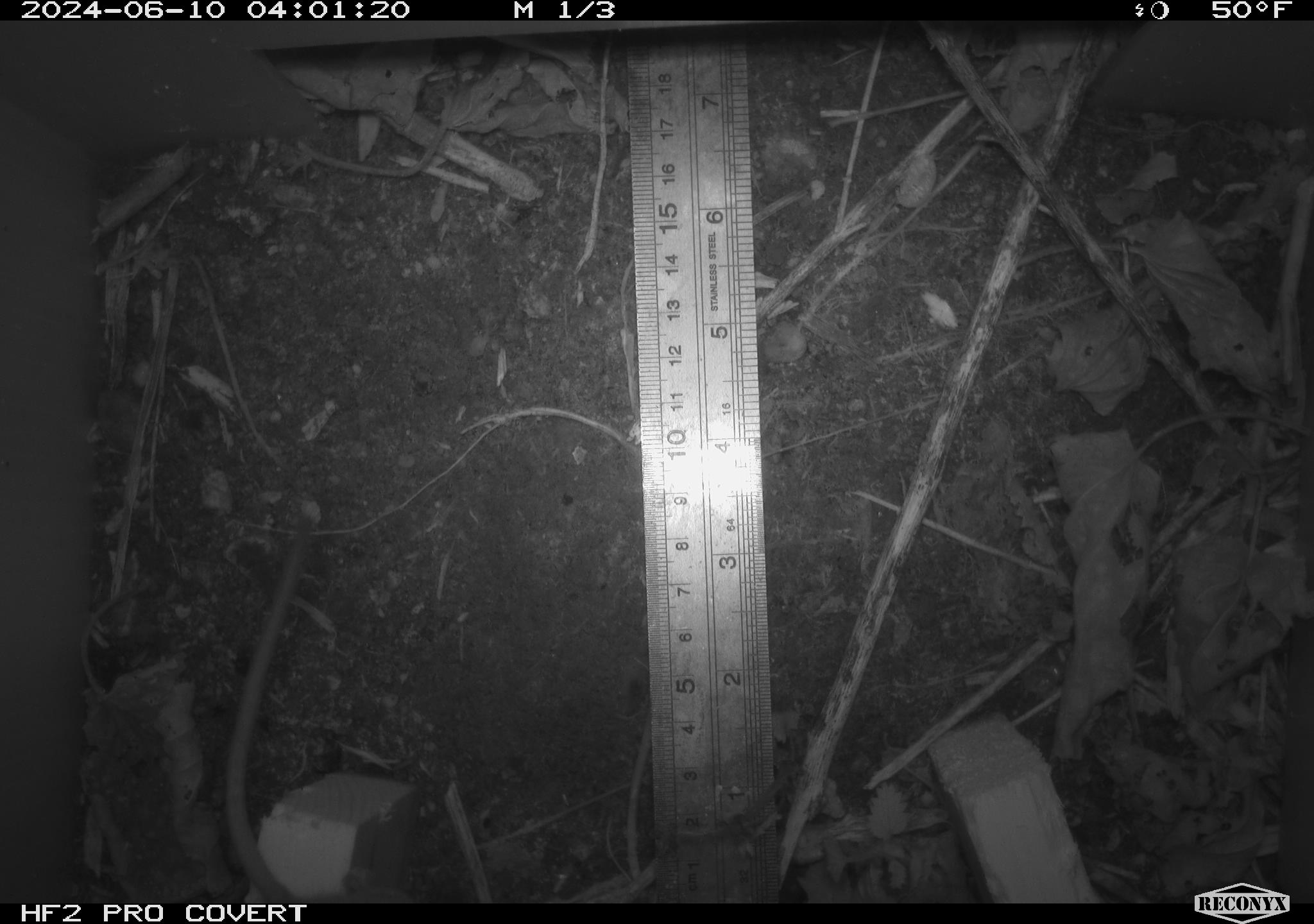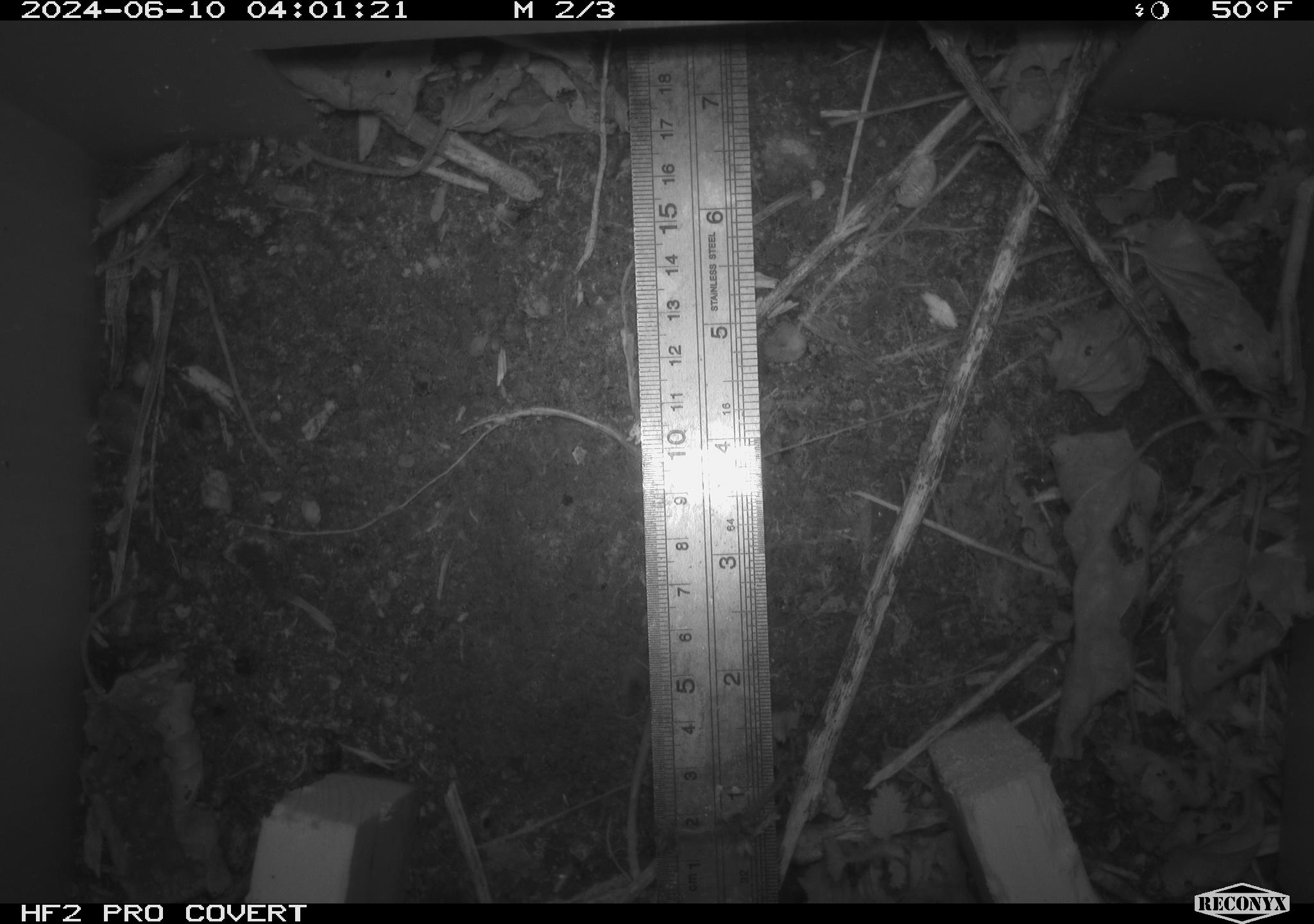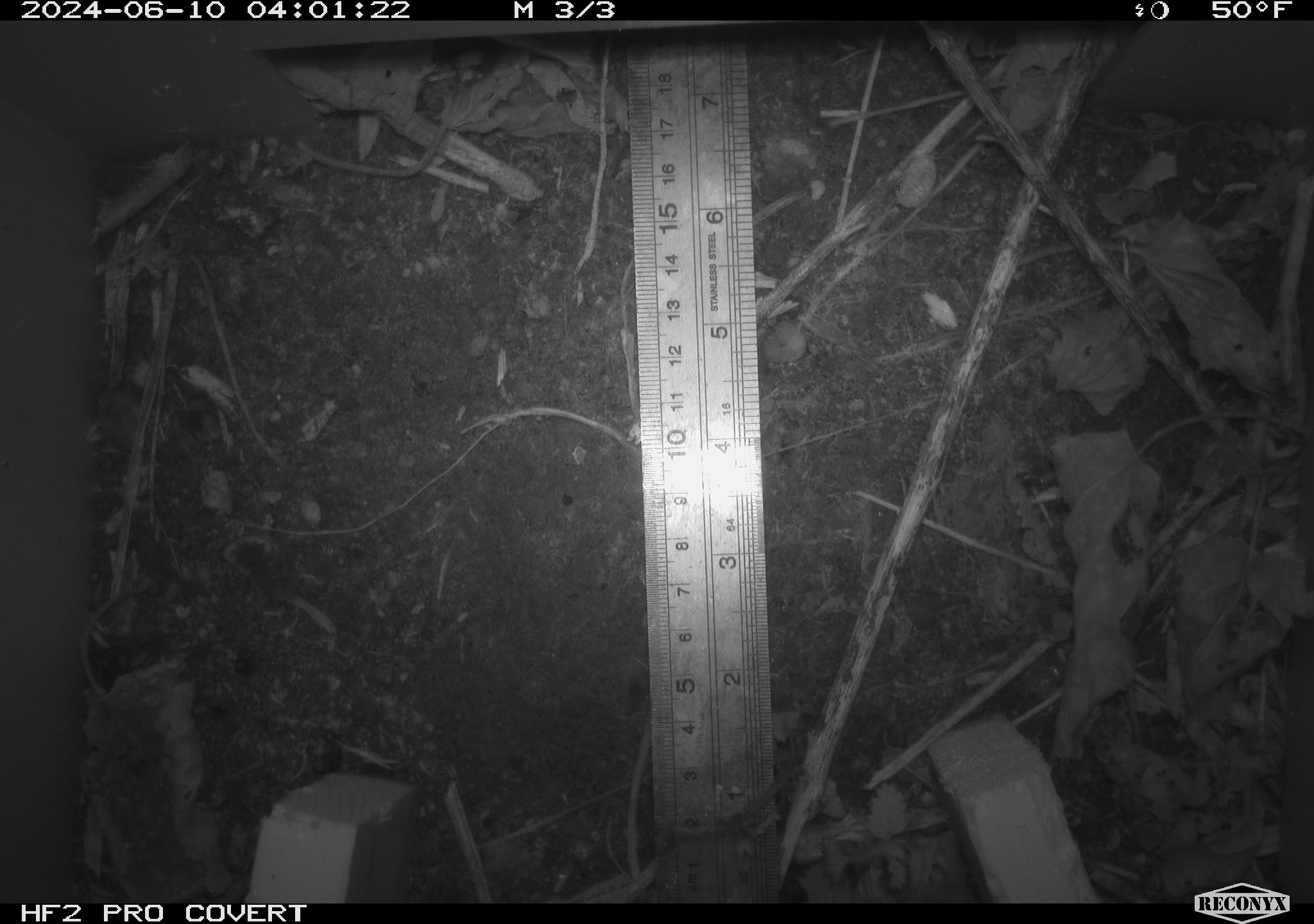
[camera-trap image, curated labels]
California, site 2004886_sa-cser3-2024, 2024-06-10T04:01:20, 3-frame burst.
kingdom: Animalia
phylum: Chordata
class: Mammalia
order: Rodentia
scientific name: Rodentia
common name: rodent